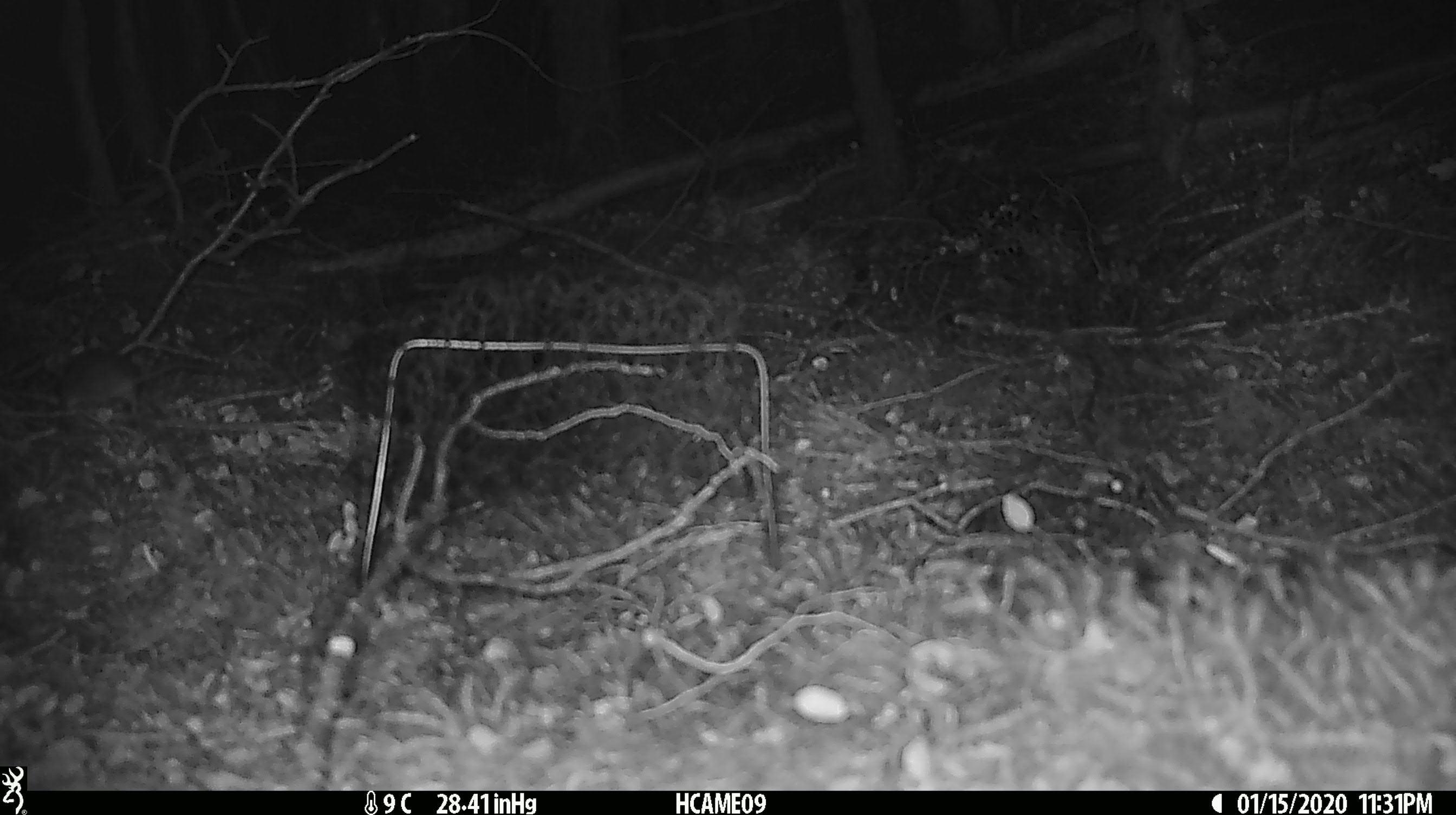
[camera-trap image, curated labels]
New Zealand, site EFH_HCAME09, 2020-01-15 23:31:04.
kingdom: Animalia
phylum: Chordata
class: Mammalia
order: Rodentia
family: Muridae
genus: Mus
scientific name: Mus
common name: mouse